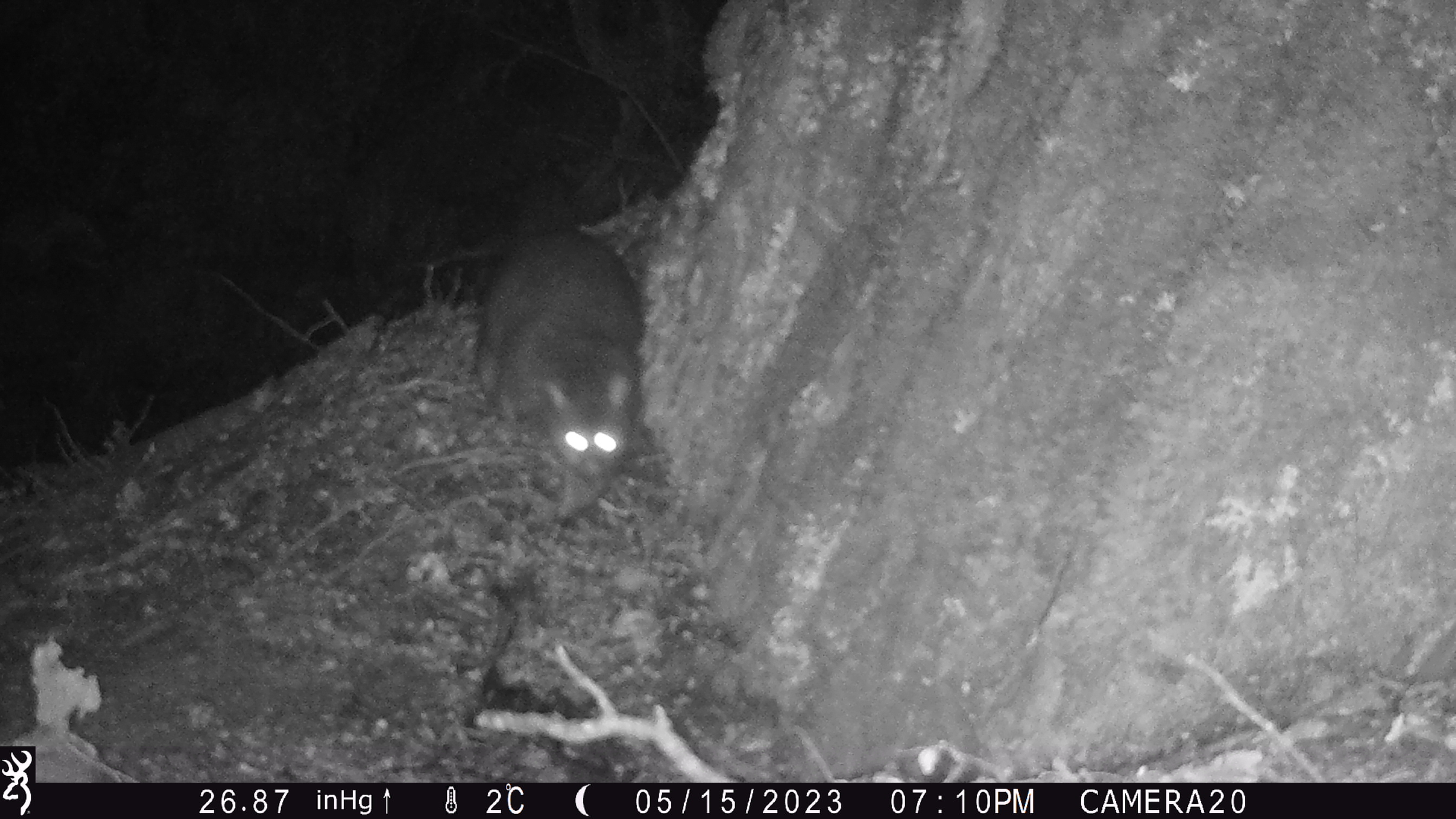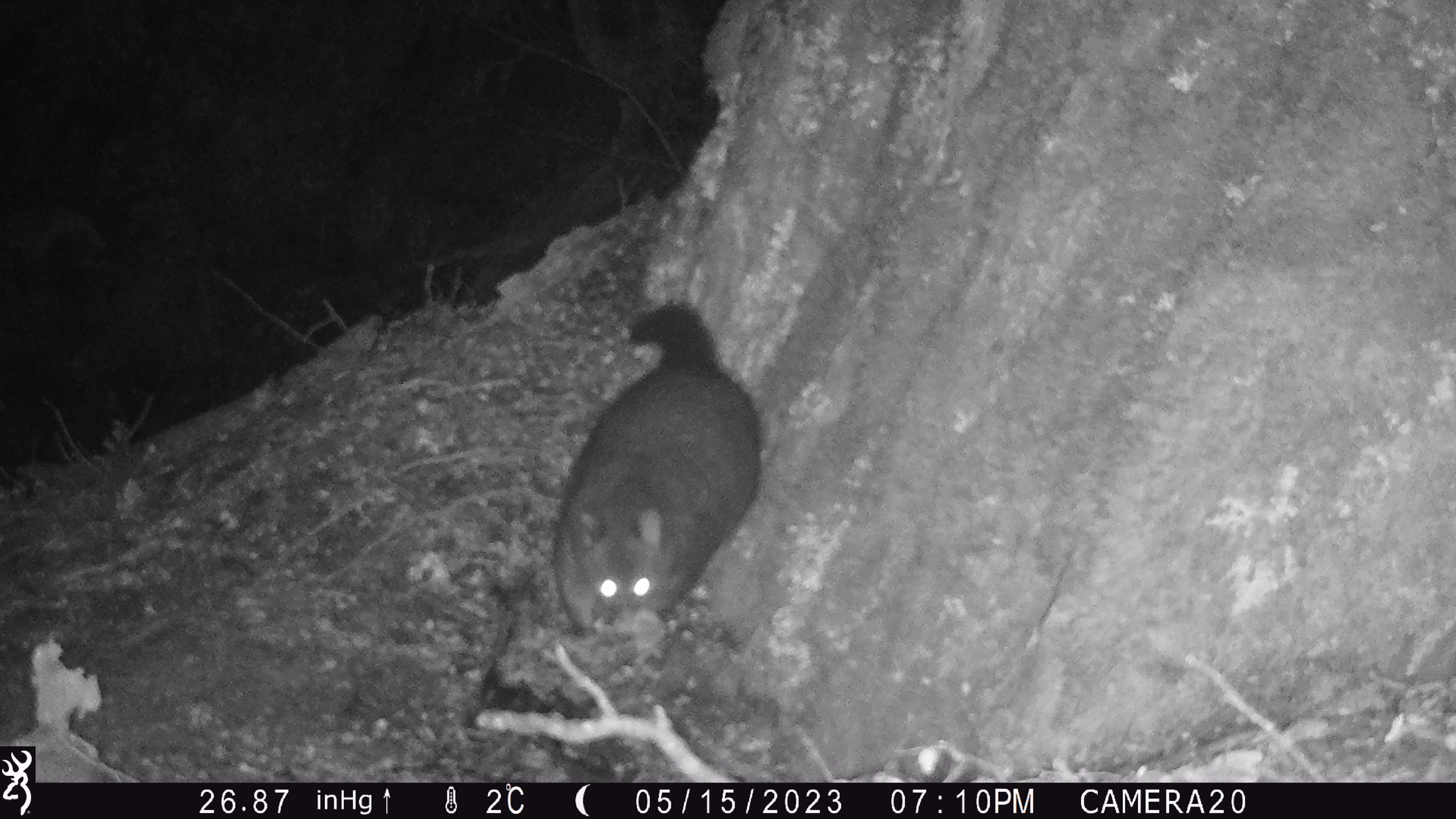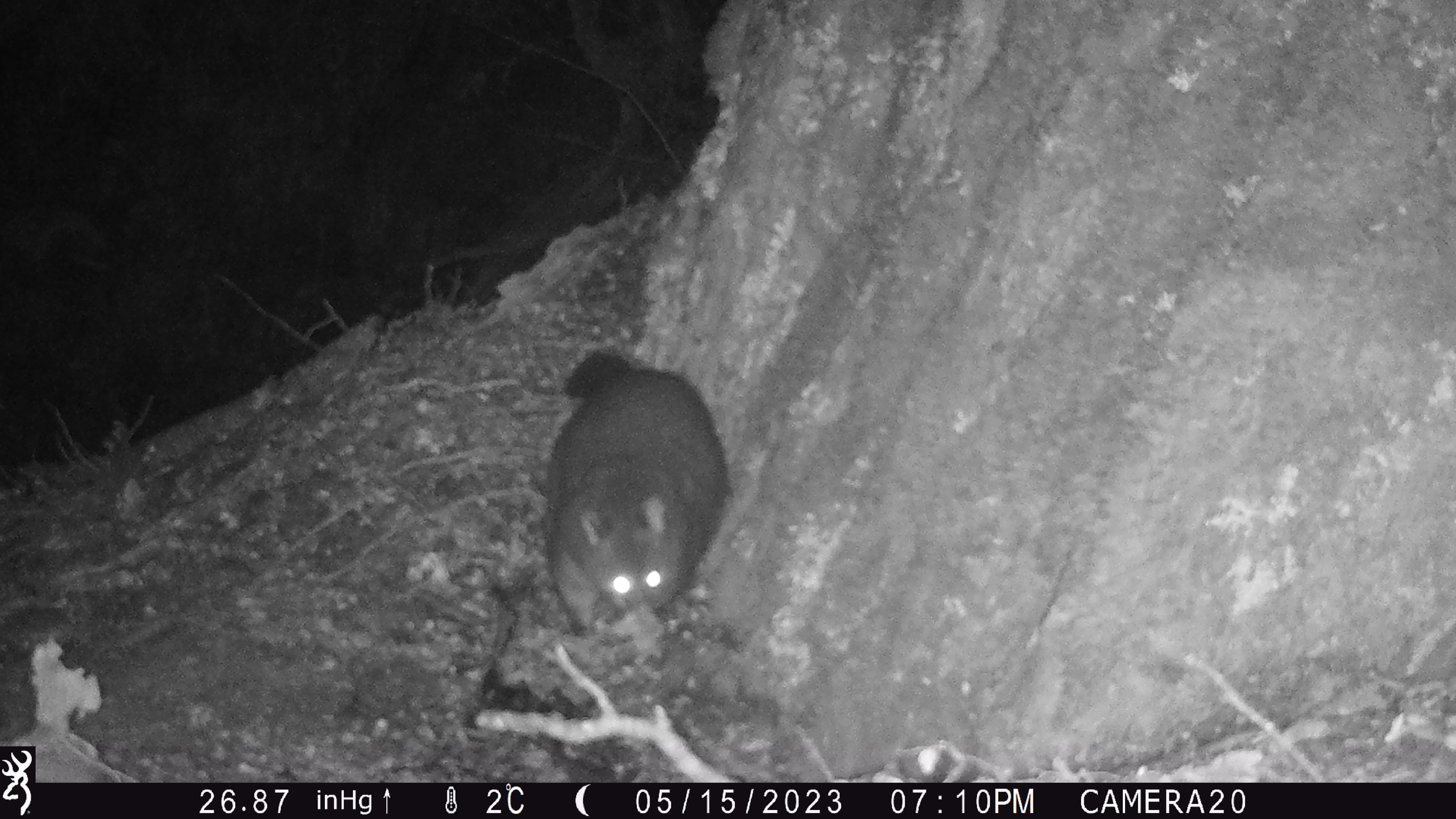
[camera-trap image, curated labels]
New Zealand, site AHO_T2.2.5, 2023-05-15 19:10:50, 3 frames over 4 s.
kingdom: Animalia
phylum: Chordata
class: Mammalia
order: Carnivora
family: Mustelidae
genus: Mustela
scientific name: Mustela erminea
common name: stoat